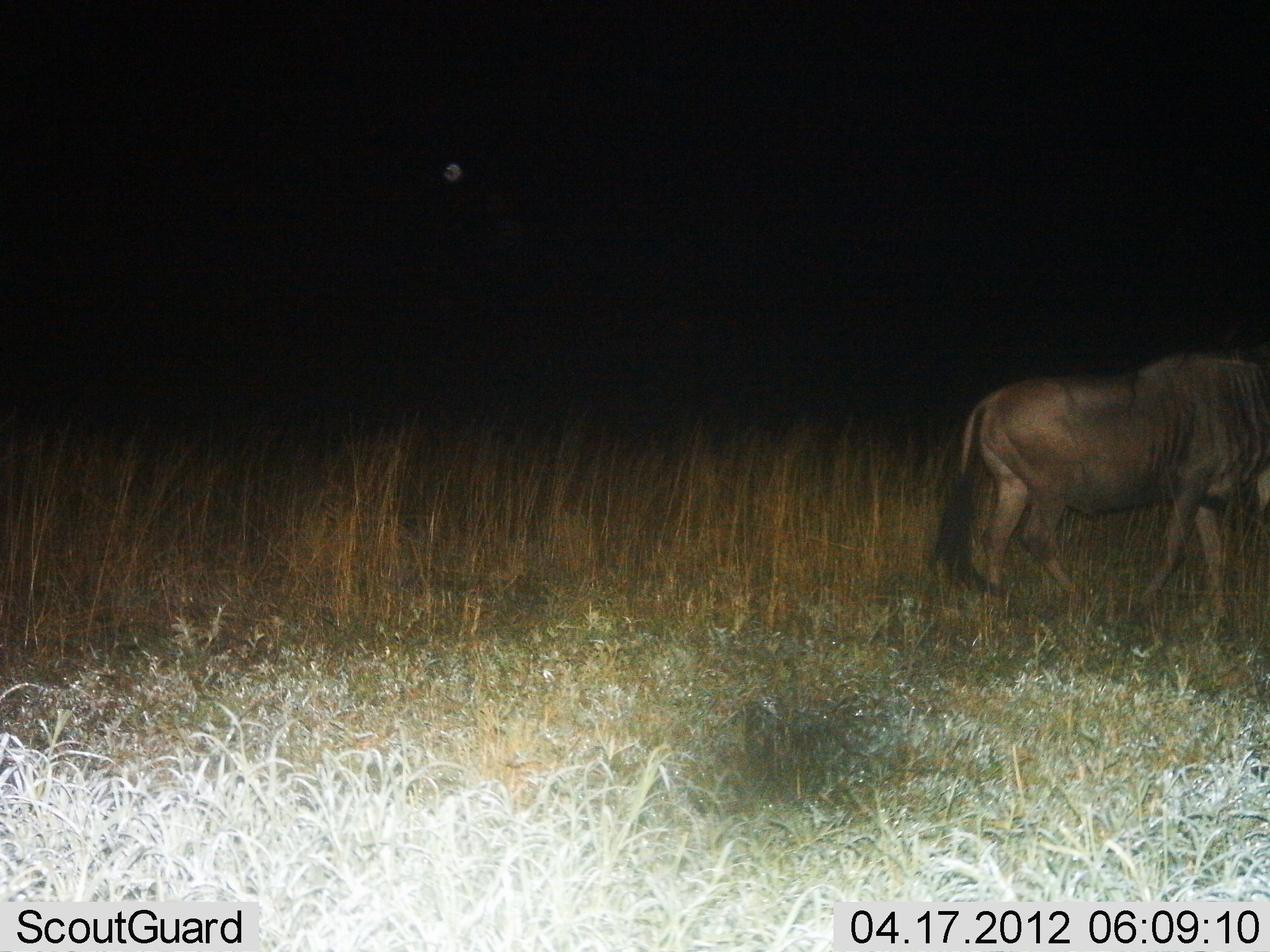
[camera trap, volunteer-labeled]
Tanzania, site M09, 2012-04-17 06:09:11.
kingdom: Animalia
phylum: Chordata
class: Mammalia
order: Artiodactyla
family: Bovidae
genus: Connochaetes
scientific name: Connochaetes taurinus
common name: blue wildebeest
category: wildebeest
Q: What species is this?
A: Wildebeest (blue wildebeest) (Connochaetes taurinus).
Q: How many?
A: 1.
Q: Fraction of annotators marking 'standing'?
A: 19%.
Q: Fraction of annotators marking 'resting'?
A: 0%.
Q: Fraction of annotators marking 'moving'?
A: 75%.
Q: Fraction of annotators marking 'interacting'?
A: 0%.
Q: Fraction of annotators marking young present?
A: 0%.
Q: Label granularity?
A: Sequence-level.